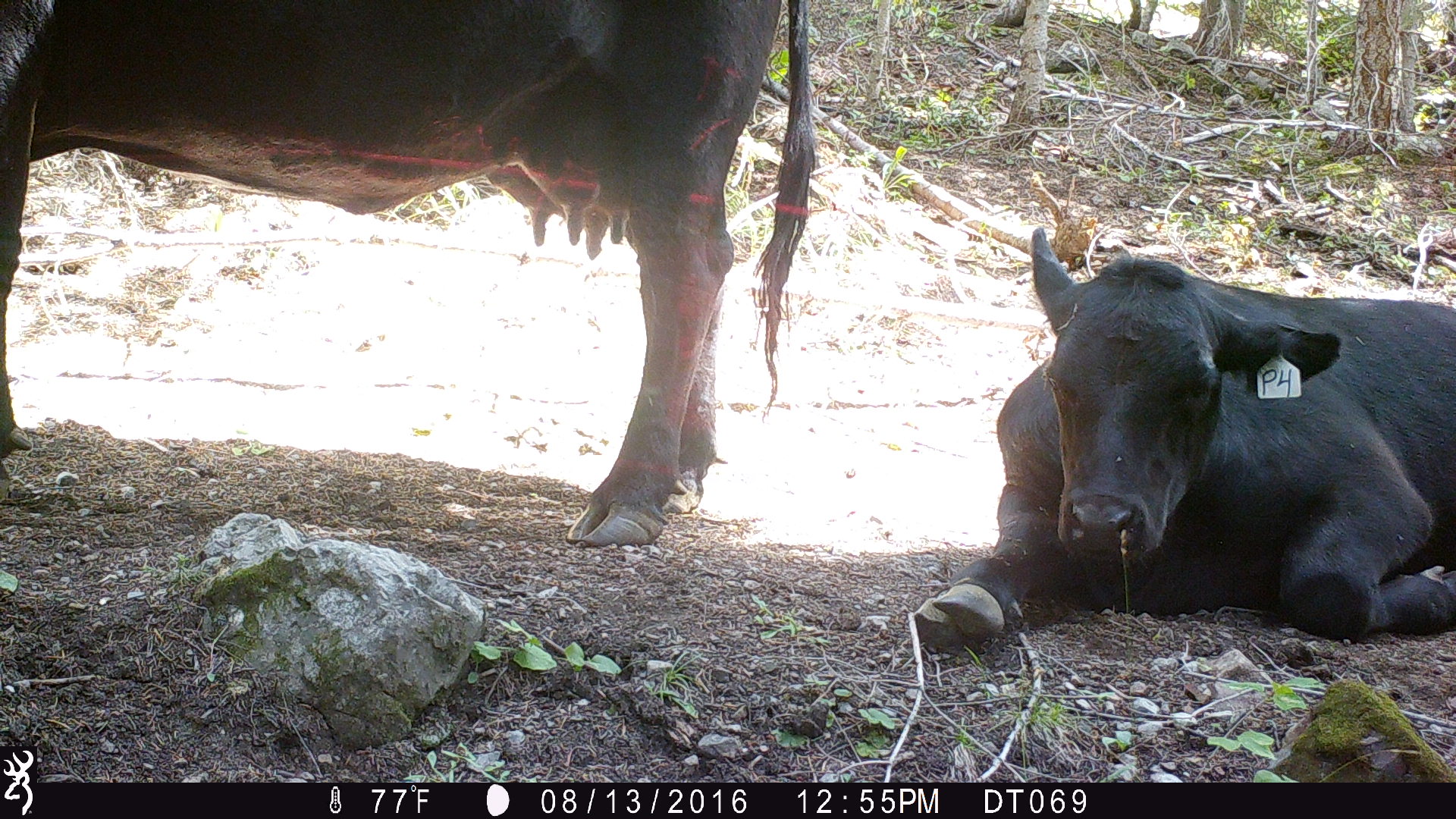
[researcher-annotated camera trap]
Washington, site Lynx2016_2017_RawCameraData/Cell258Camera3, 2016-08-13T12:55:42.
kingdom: Animalia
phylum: Chordata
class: Mammalia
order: Artiodactyla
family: Bovidae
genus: Bos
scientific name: Bos taurus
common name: domestic cattle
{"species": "domestic cattle (Bos taurus)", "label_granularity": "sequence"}